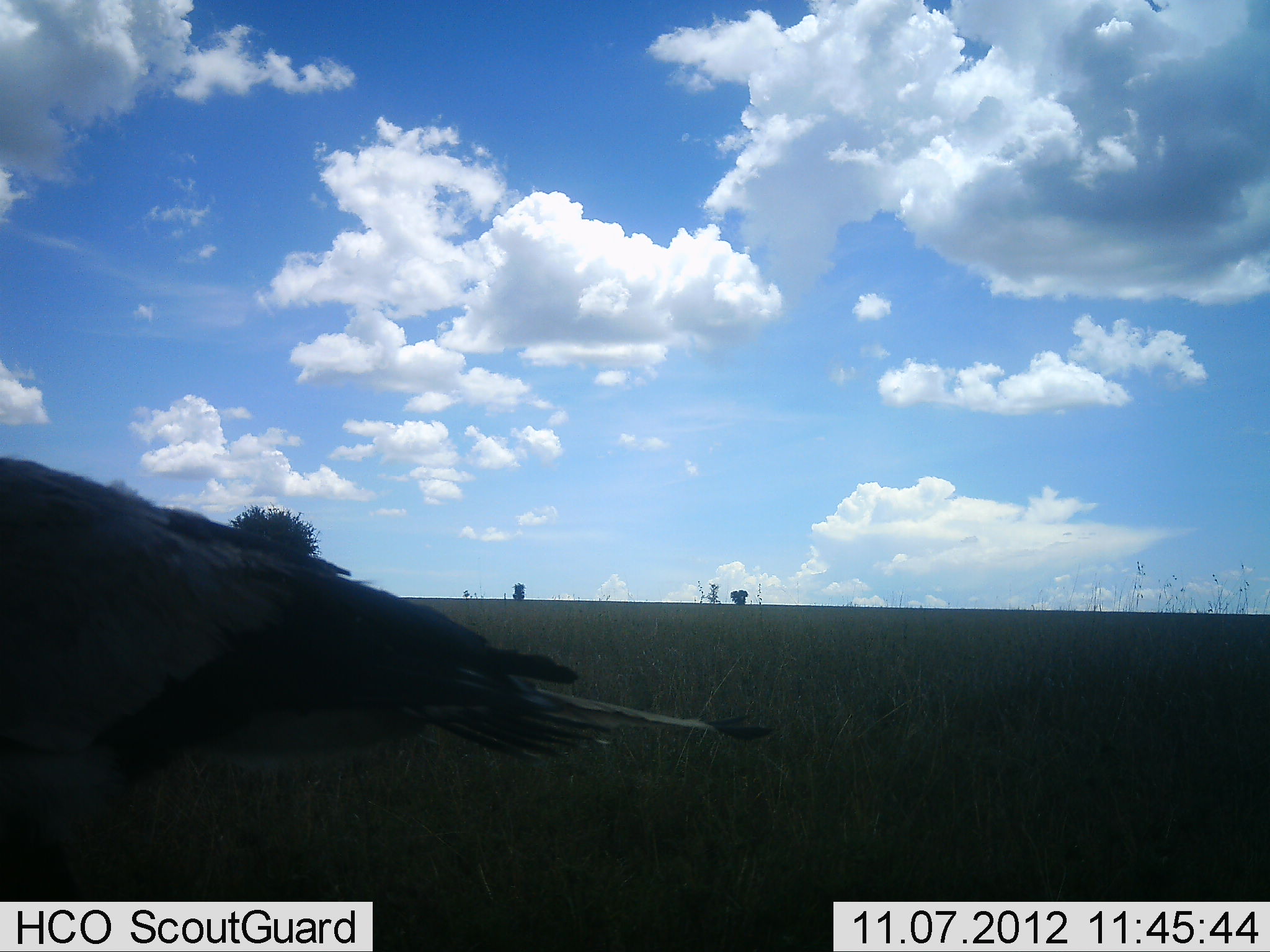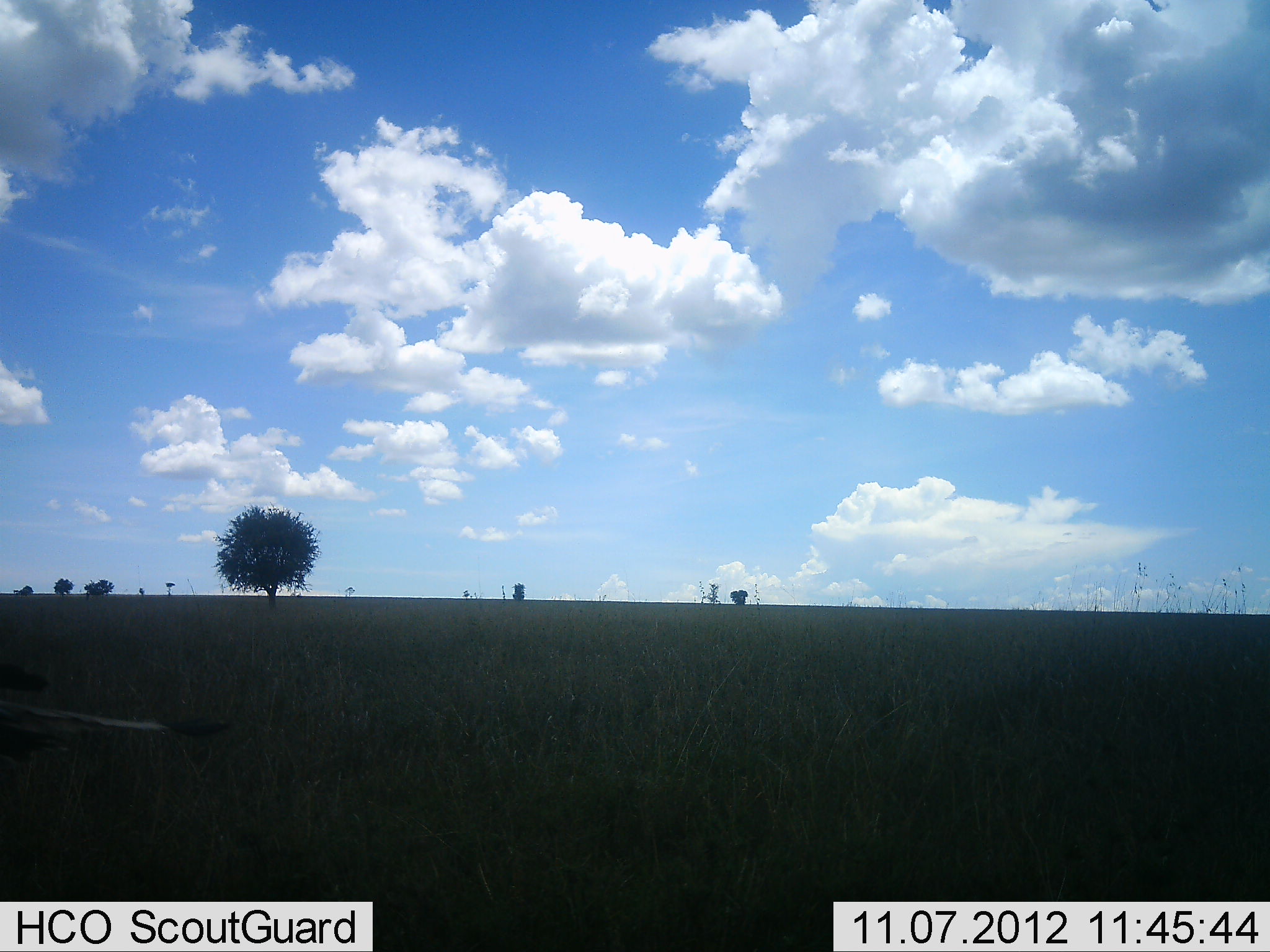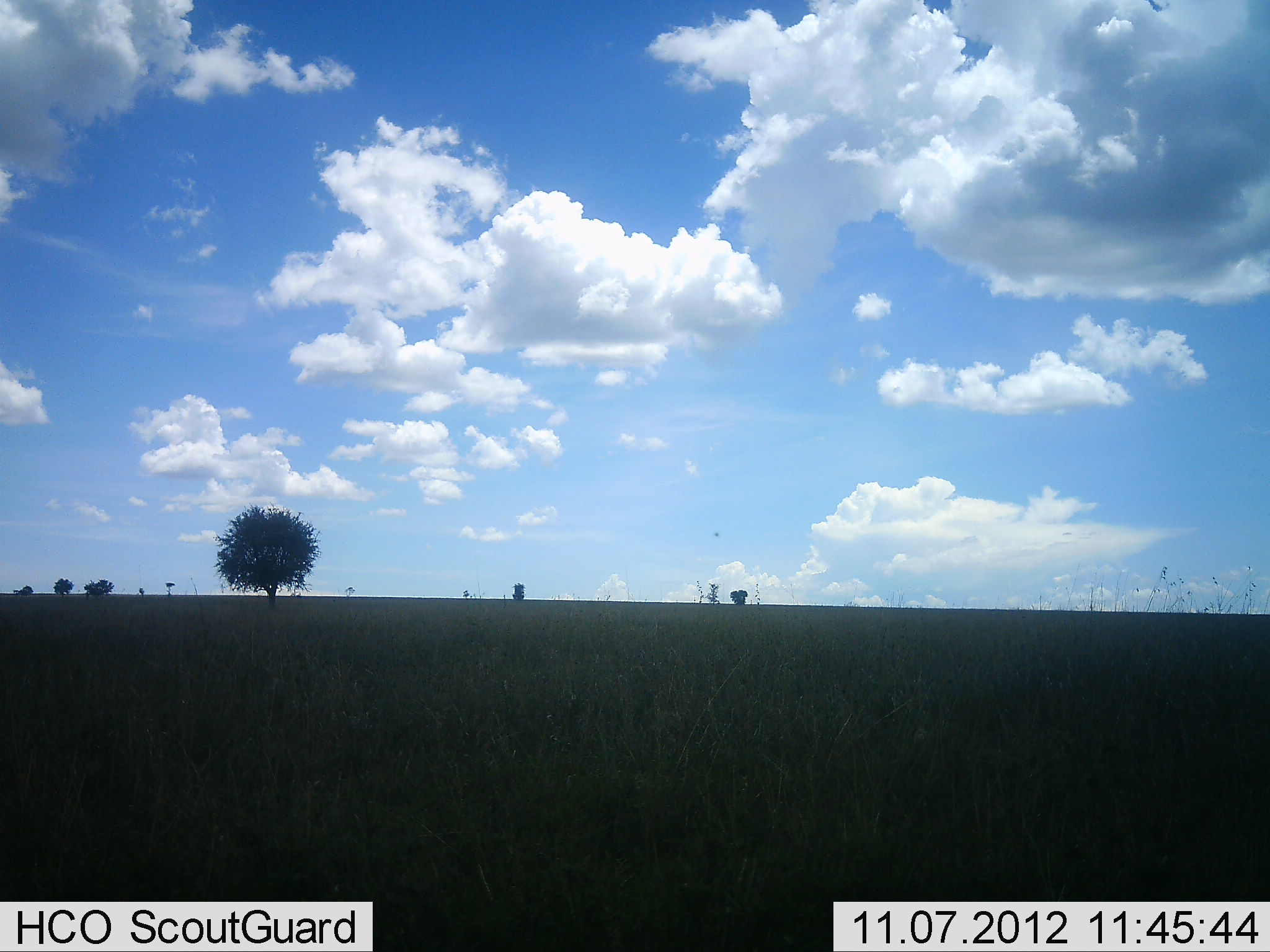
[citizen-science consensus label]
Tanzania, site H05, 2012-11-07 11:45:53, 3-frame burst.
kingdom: Animalia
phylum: Chordata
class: Aves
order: Accipitriformes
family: Sagittariidae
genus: Sagittarius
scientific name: Sagittarius serpentarius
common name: secretary bird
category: secretarybird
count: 1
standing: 0%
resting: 0%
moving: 100%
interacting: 0%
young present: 0%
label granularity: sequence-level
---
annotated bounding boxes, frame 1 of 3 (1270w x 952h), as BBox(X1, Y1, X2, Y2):
animal: BBox(0, 452, 775, 839)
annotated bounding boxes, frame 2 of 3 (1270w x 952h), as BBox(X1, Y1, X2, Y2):
animal: BBox(0, 663, 238, 782)